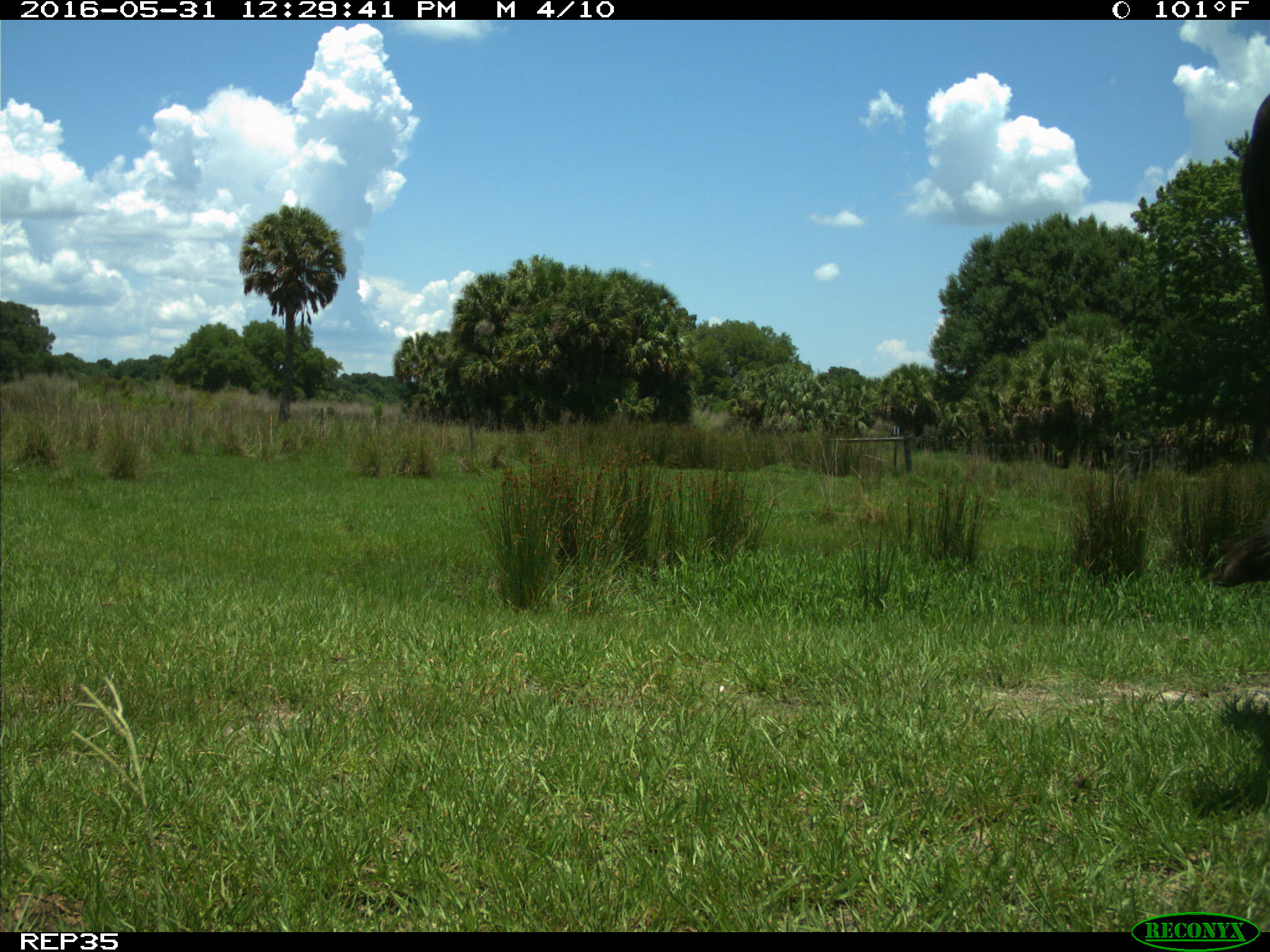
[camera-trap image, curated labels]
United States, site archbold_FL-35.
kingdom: Animalia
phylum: Chordata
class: Mammalia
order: Artiodactyla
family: Bovidae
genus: Bos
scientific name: Bos taurus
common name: domestic cow